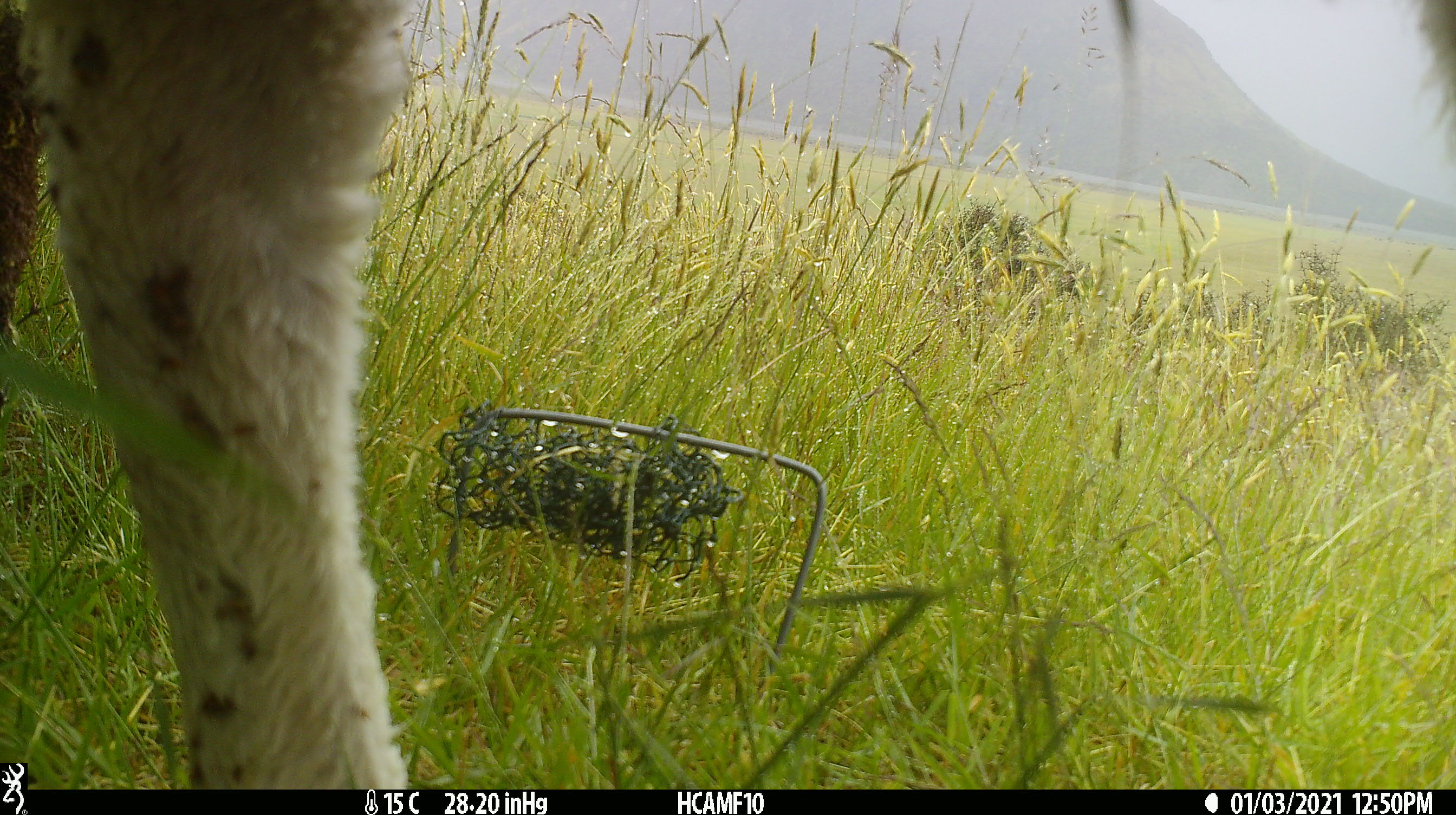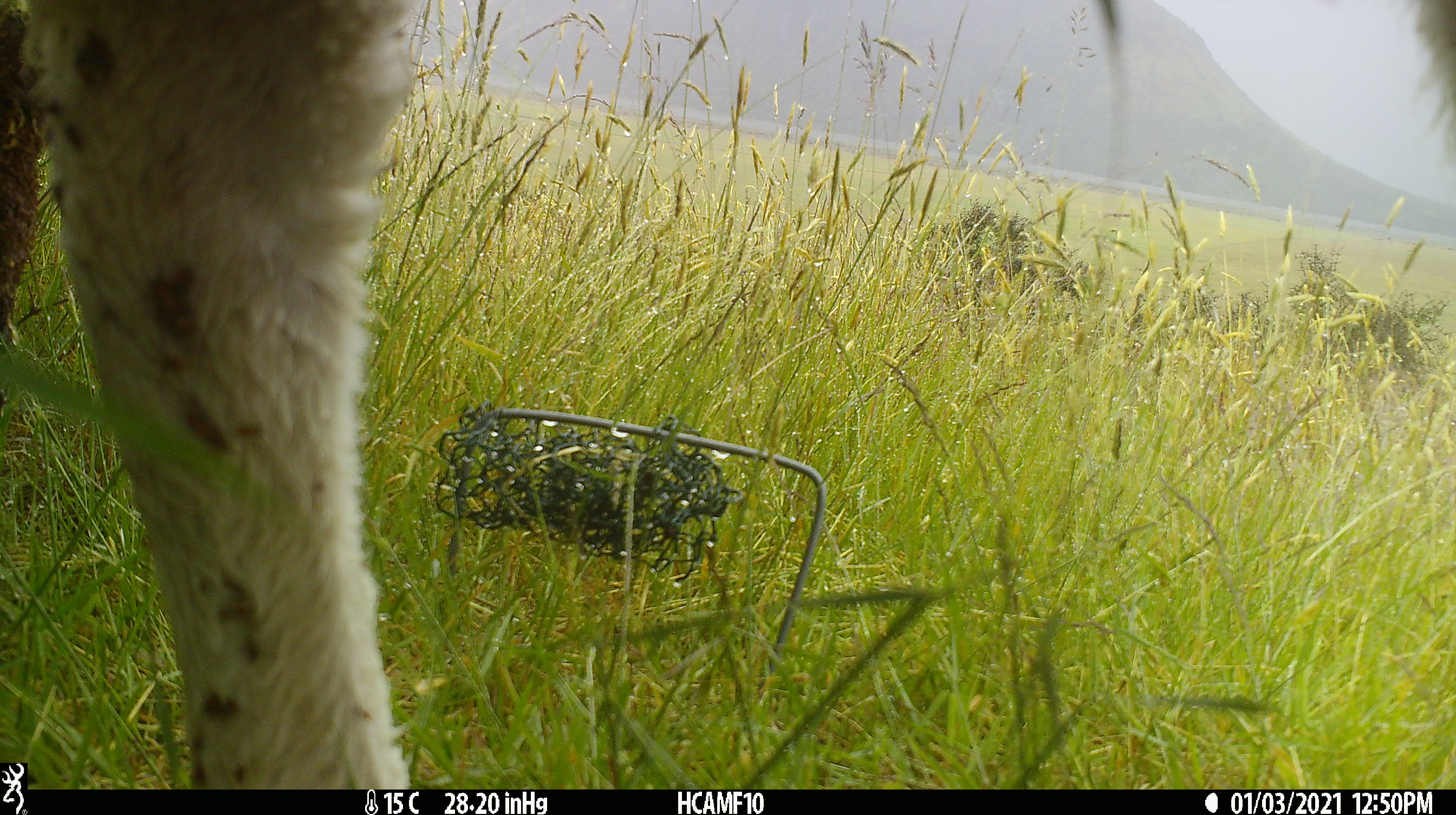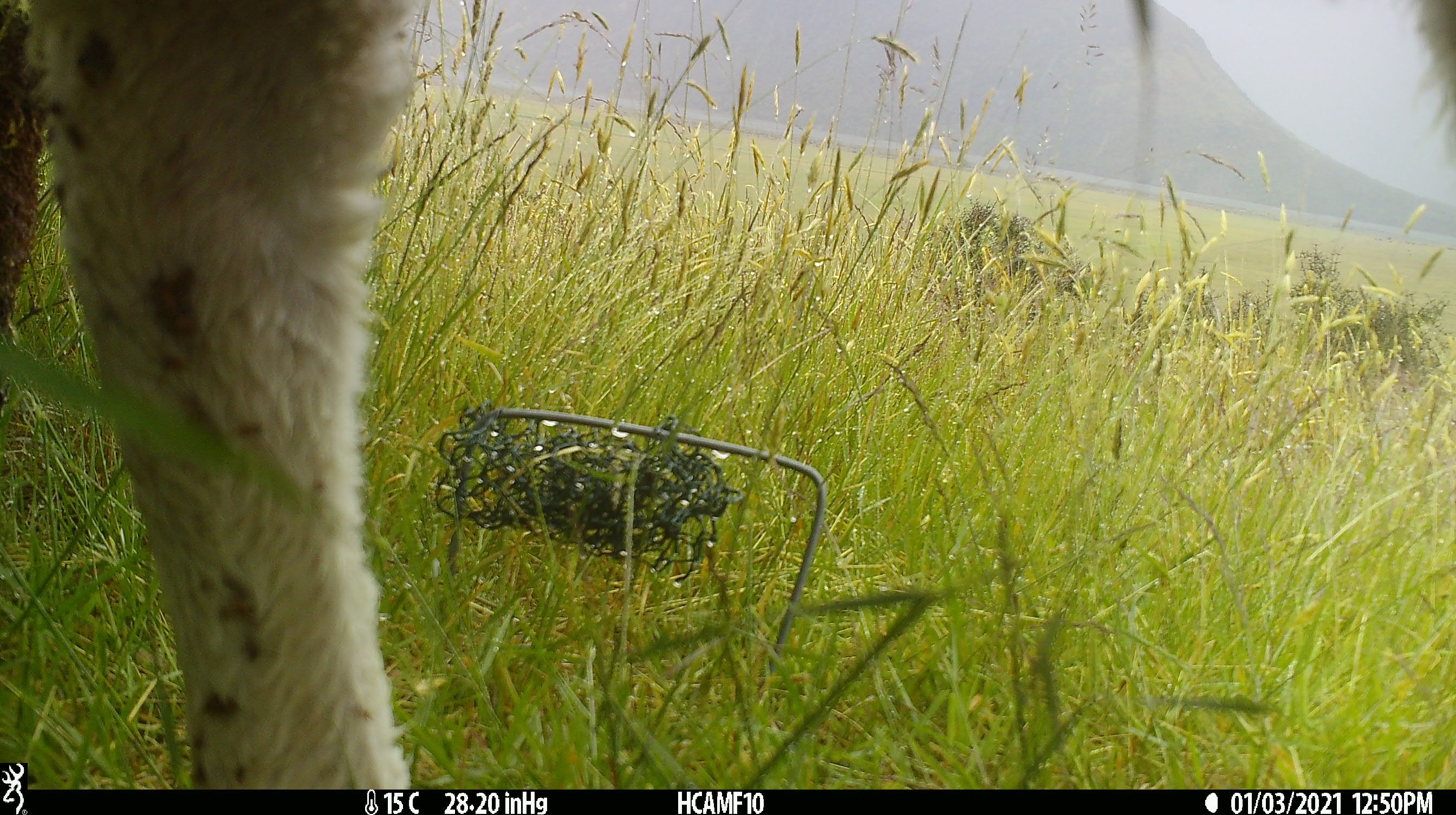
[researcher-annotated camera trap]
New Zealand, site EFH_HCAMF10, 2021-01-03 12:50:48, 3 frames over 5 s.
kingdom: Animalia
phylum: Chordata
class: Mammalia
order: Artiodactyla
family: Bovidae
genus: Ovis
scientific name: Ovis aries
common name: domestic sheep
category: sheep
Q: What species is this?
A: Sheep (domestic sheep) (Ovis aries).